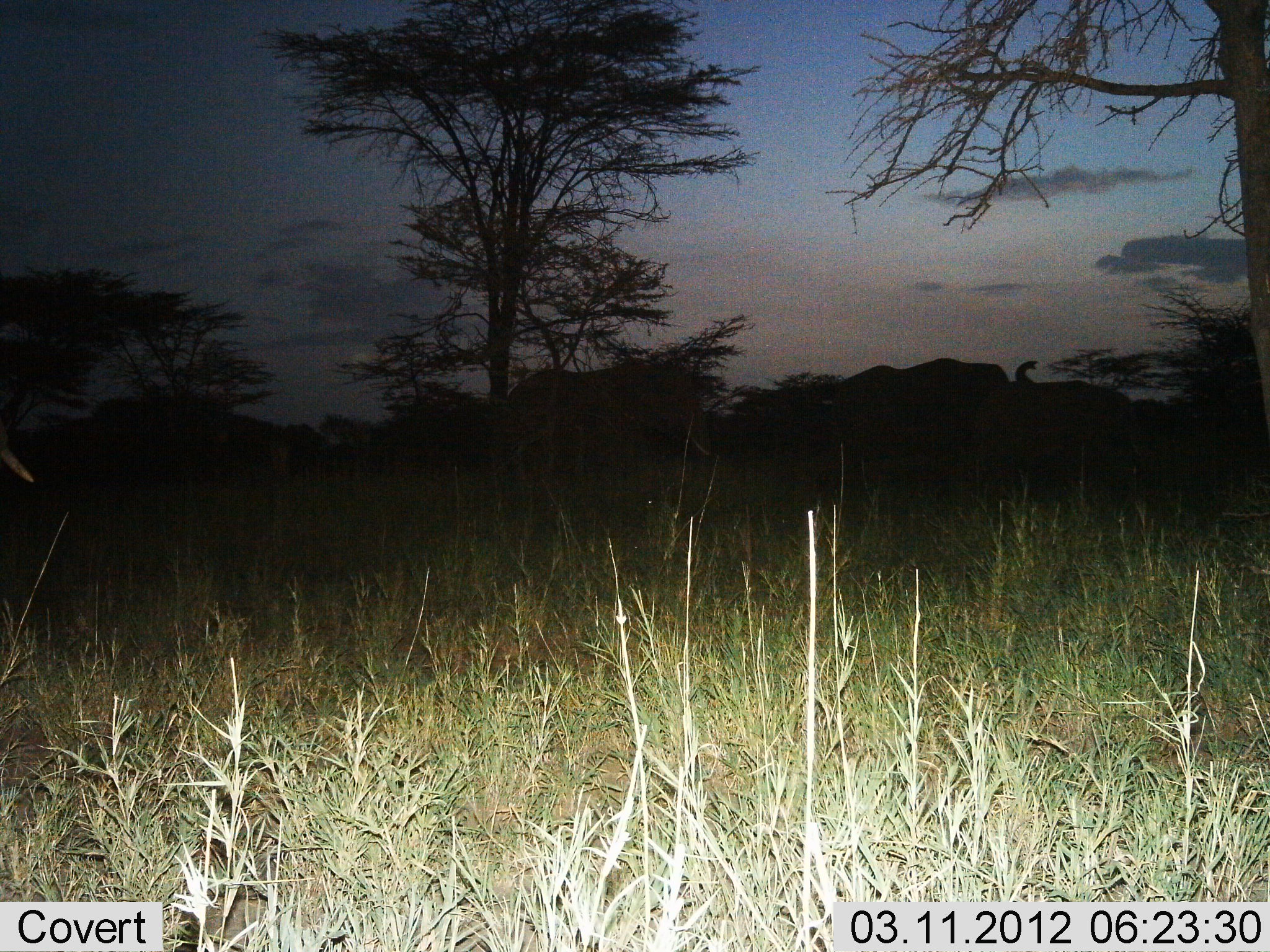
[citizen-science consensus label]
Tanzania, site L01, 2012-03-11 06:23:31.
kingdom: Animalia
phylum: Chordata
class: Mammalia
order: Proboscidea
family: Elephantidae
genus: Loxodonta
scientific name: Loxodonta africana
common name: african bush elephant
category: elephant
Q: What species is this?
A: Elephant (african bush elephant) (Loxodonta africana).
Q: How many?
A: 4.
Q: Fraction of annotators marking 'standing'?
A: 63%.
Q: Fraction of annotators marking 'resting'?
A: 0%.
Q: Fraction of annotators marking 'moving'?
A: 53%.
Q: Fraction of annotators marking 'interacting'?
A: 0%.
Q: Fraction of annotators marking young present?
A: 0%.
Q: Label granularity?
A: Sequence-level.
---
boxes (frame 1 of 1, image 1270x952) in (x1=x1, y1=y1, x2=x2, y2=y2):
animal: (x1=4, y1=422, x2=374, y2=665); (x1=502, y1=355, x2=717, y2=469); (x1=355, y1=400, x2=496, y2=475); (x1=91, y1=389, x2=270, y2=428); (x1=0, y1=428, x2=39, y2=494)
group: (x1=717, y1=355, x2=1270, y2=513)